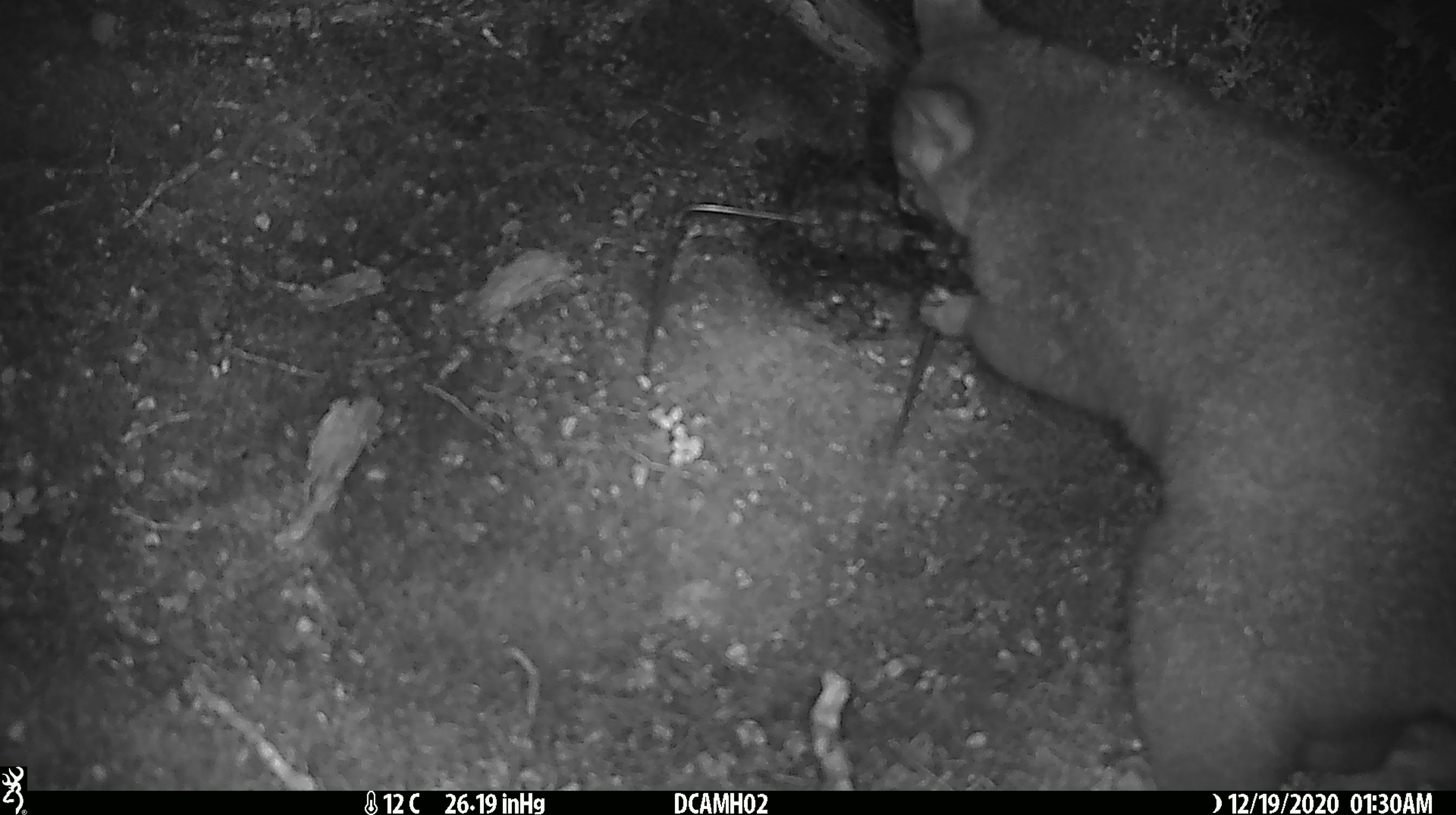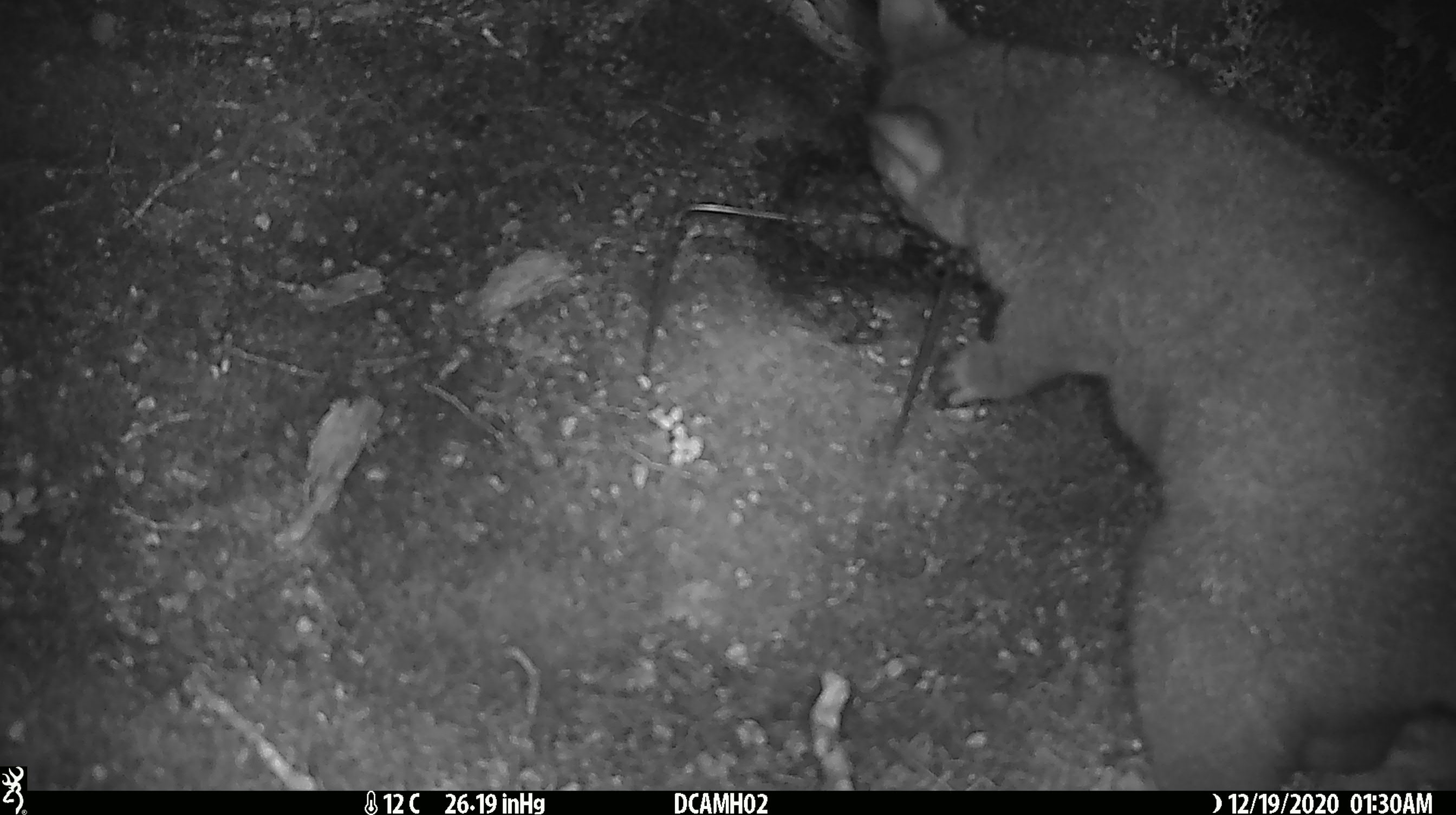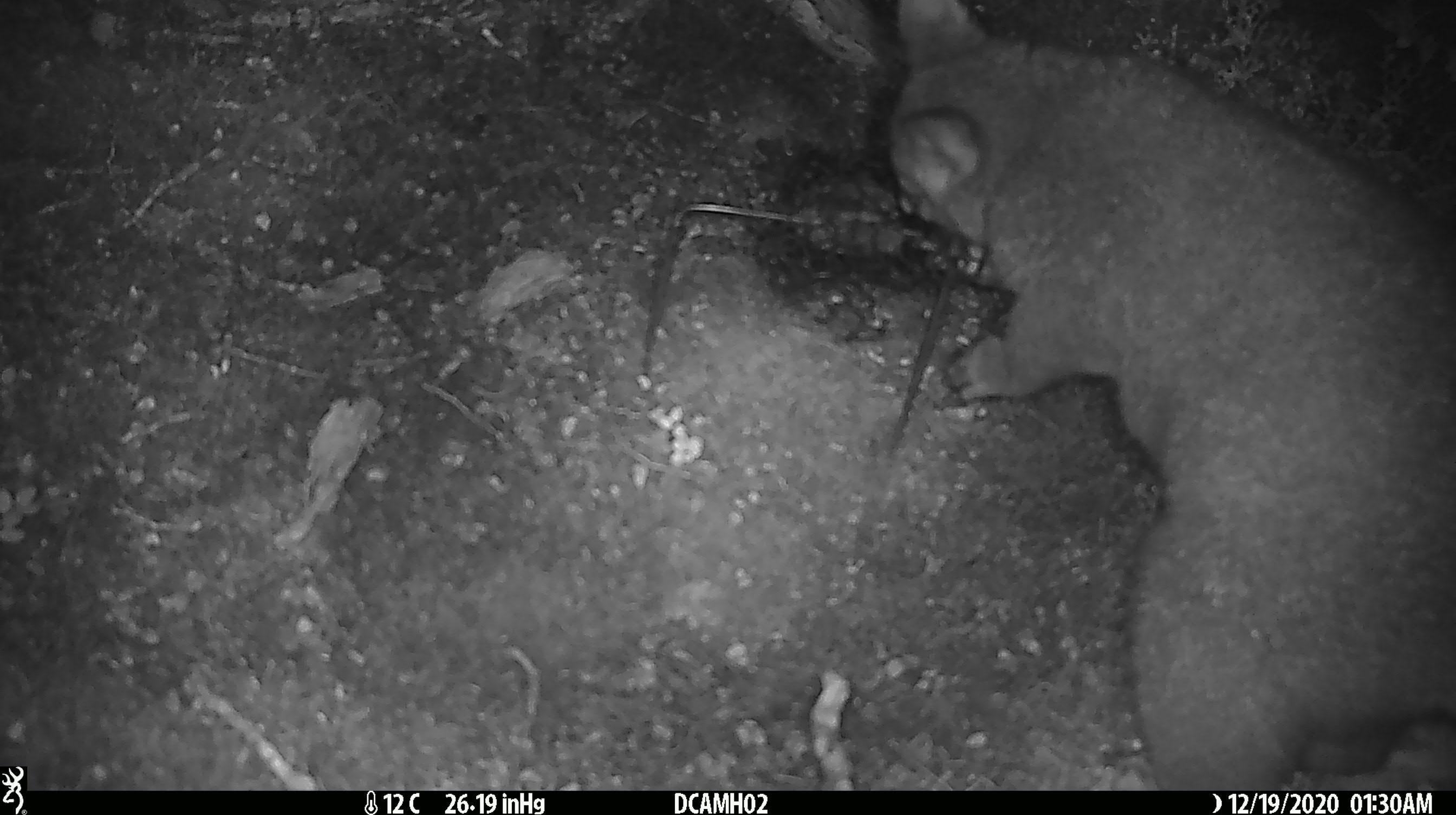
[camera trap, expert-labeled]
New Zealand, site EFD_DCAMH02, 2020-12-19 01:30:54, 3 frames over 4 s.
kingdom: Animalia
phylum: Chordata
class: Mammalia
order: Diprotodontia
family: Phalangeridae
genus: Trichosurus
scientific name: Trichosurus vulpecula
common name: common brushtail possum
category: possum